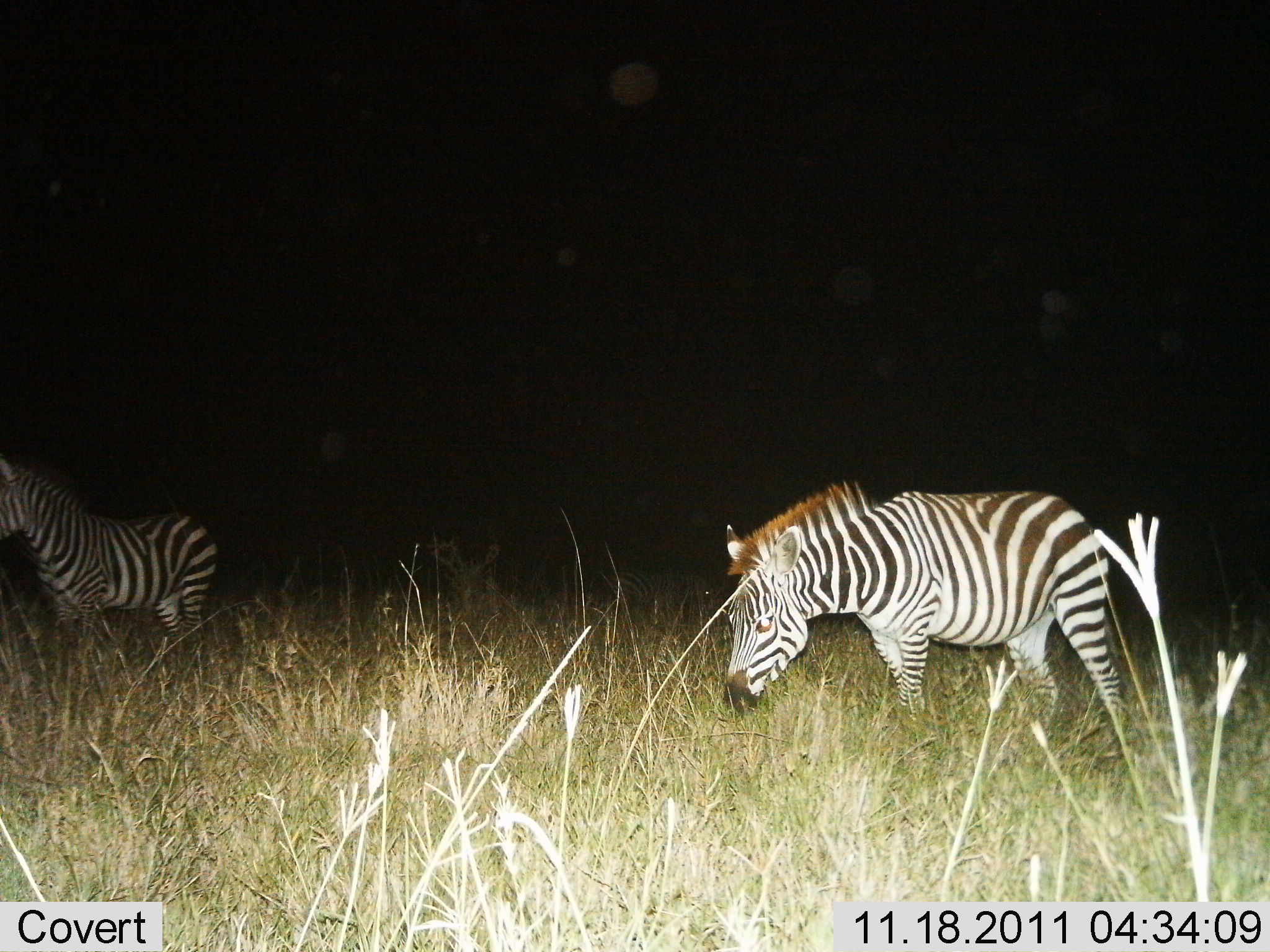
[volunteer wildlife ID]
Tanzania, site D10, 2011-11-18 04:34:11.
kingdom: Animalia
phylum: Chordata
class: Mammalia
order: Perissodactyla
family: Equidae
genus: Equus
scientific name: Equus quagga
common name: plains zebra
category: zebra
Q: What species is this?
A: Zebra (plains zebra) (Equus quagga).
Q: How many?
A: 2.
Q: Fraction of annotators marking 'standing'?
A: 73%.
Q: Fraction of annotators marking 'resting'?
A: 0%.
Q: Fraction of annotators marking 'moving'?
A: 7%.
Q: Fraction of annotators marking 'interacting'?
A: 0%.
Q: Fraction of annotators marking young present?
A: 0%.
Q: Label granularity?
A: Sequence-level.